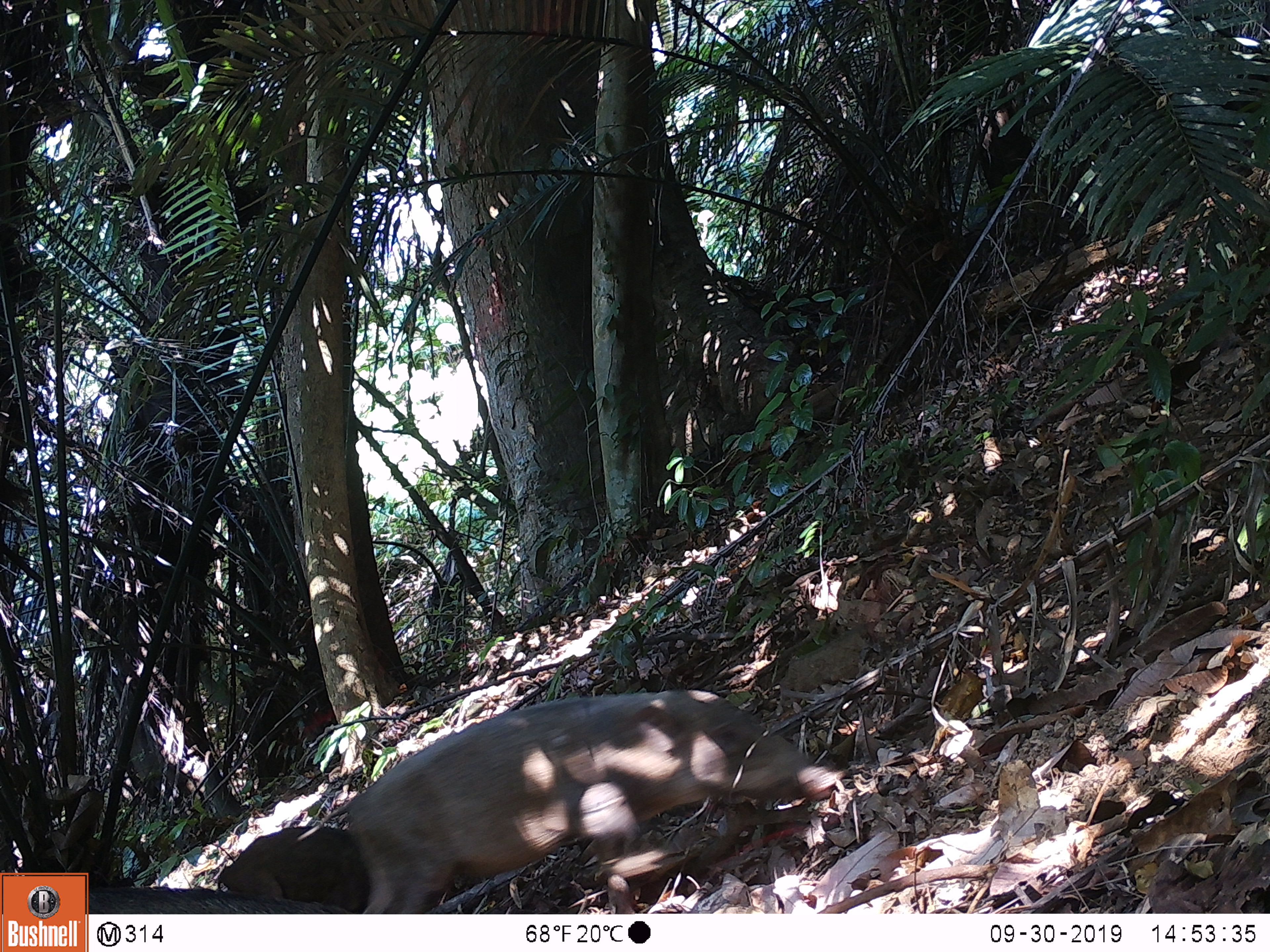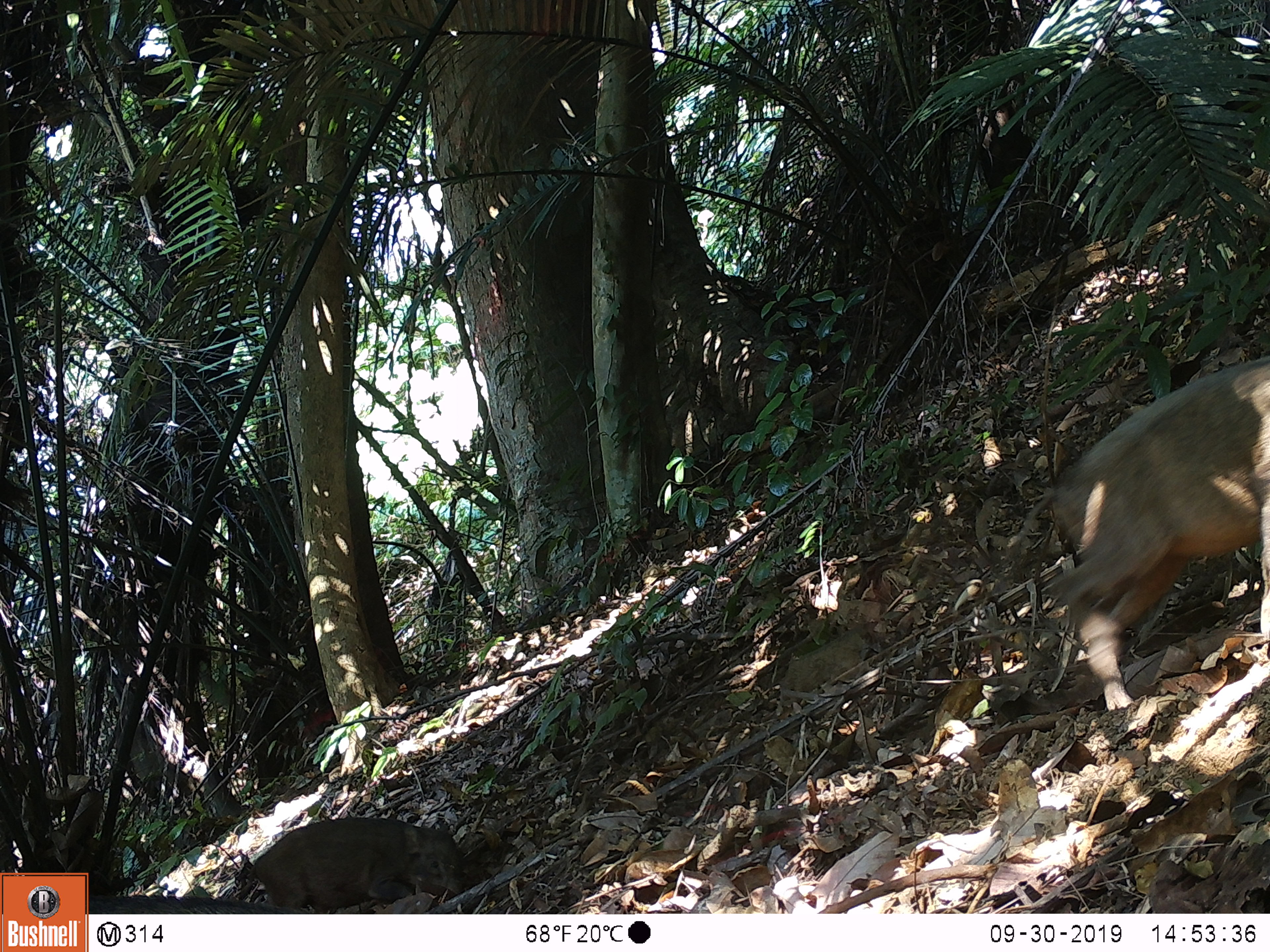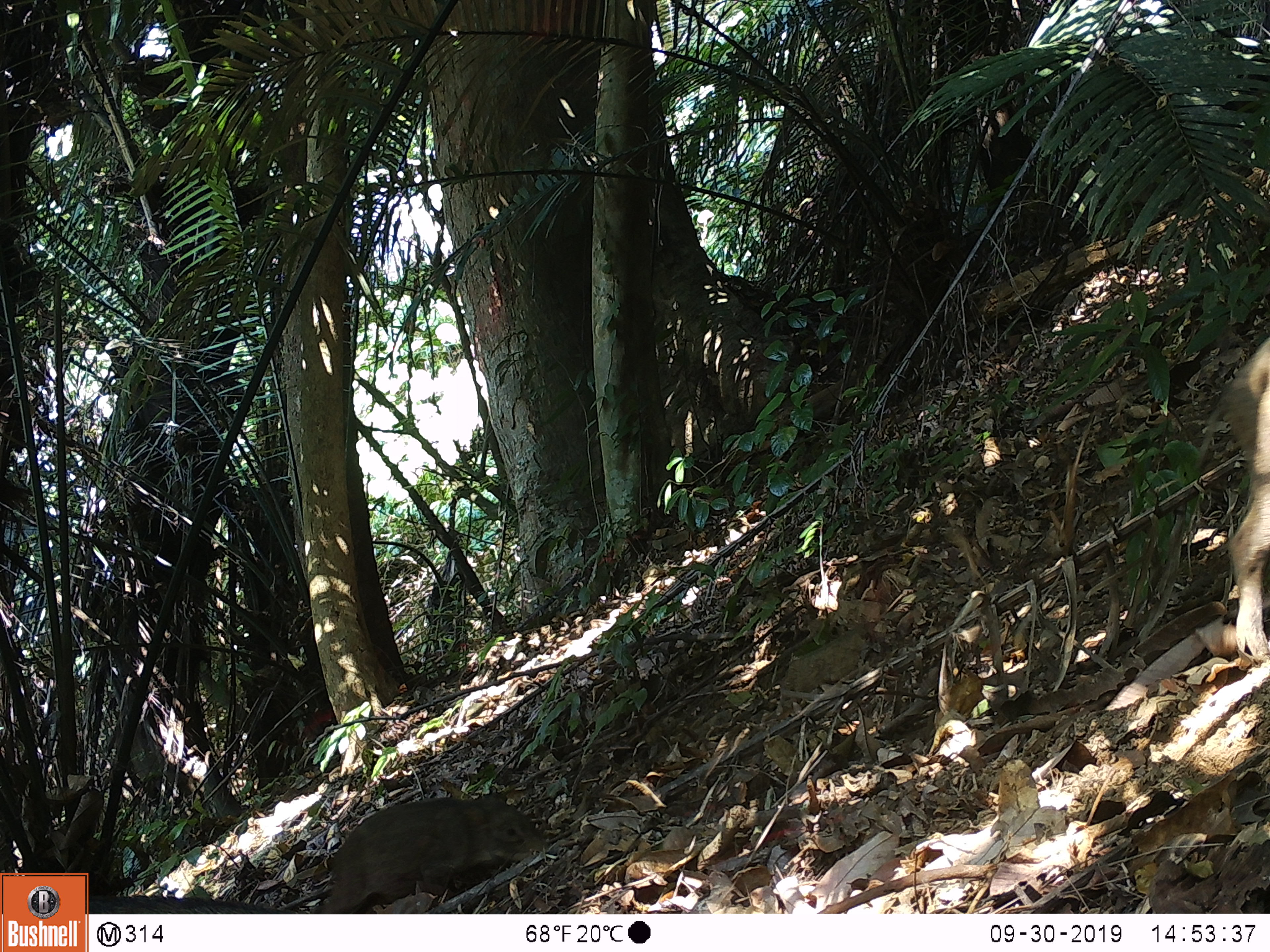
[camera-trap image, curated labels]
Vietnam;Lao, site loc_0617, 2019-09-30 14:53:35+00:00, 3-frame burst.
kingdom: Animalia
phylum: Chordata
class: Mammalia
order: Artiodactyla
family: Suidae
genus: Sus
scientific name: Sus scrofa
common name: eurasian wild pig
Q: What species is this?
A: Eurasian wild pig (Sus scrofa).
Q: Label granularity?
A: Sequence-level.